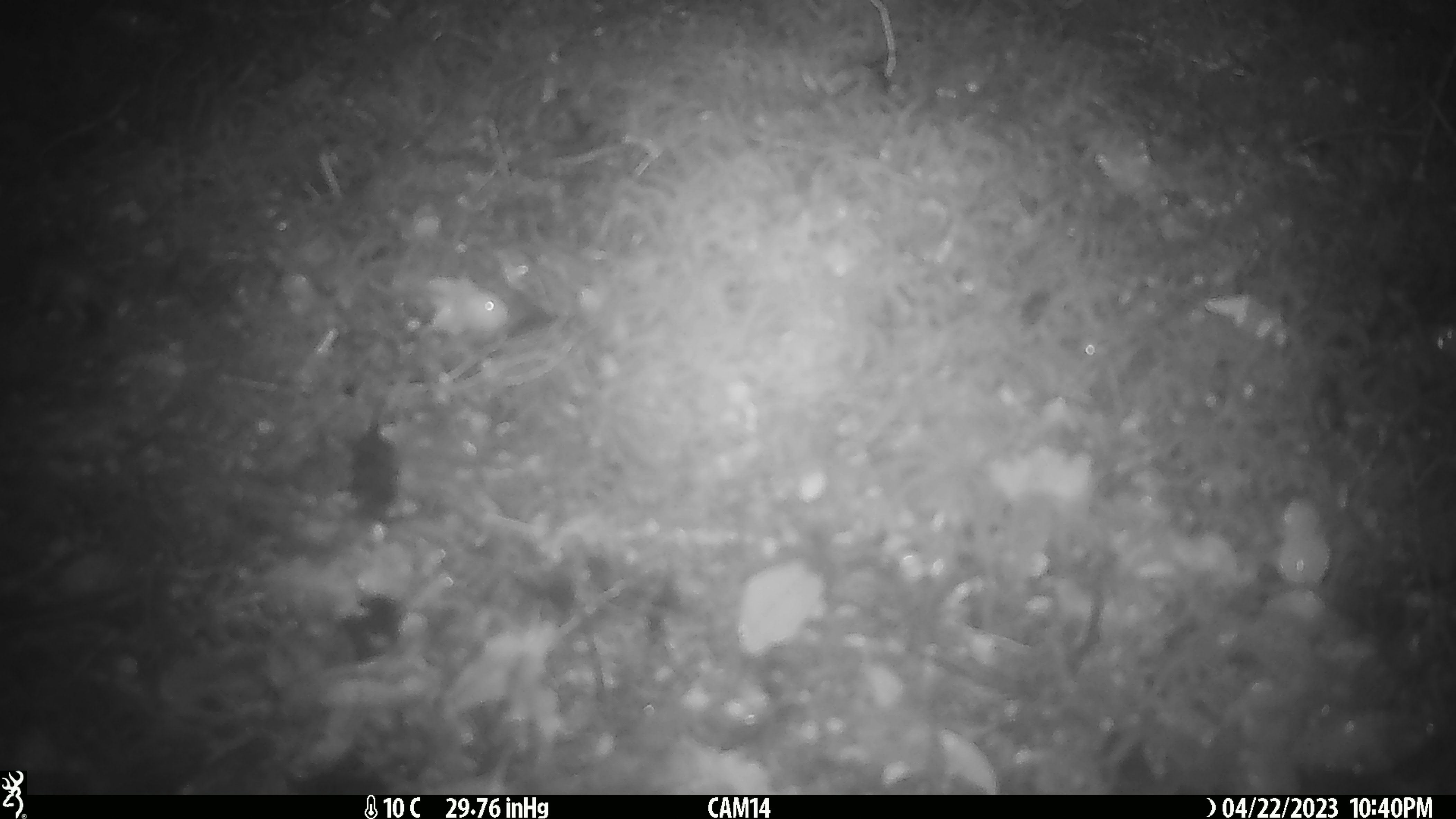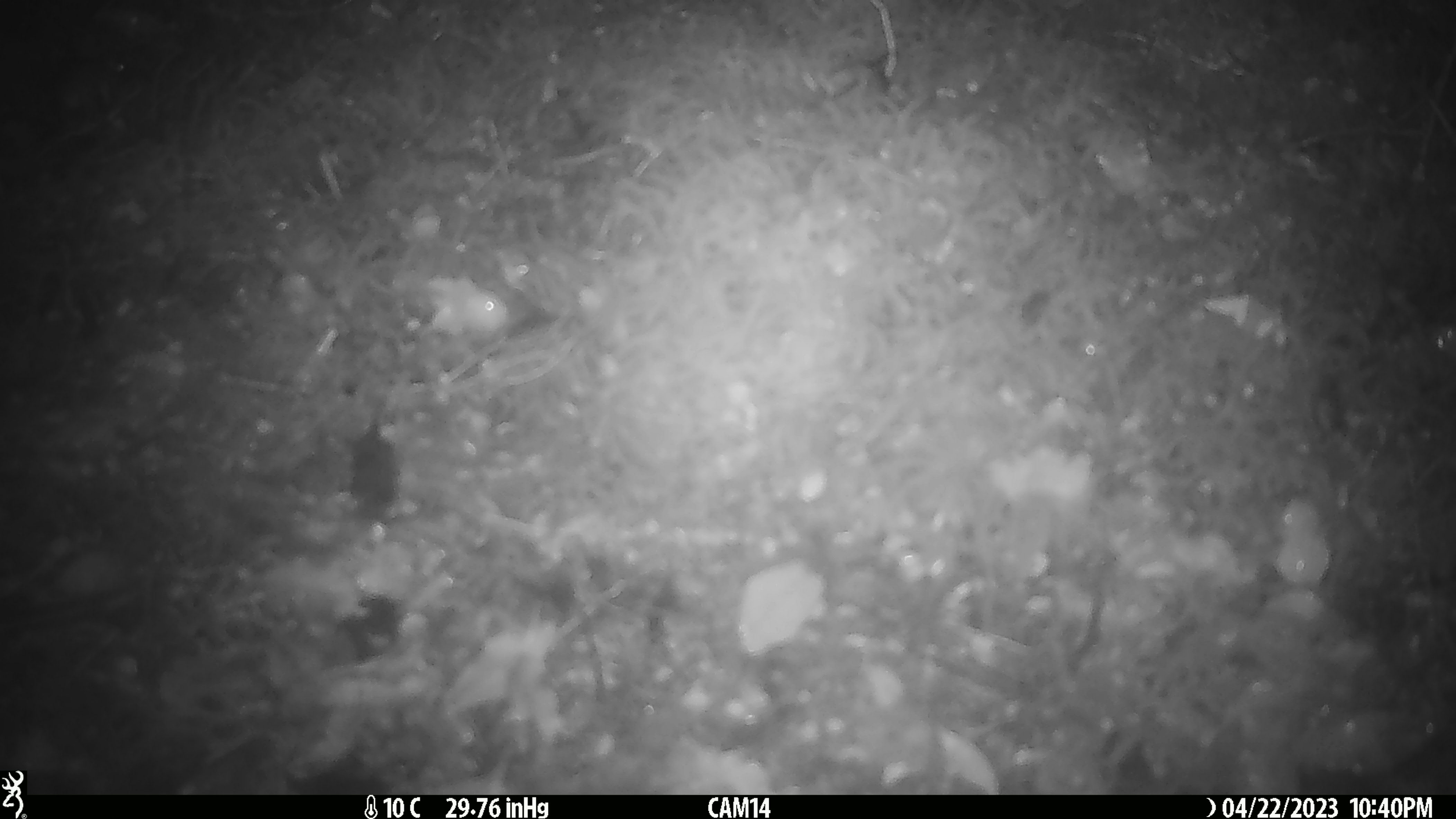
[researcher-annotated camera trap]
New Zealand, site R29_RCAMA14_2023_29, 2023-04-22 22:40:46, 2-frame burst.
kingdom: Animalia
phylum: Chordata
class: Mammalia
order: Rodentia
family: Muridae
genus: Mus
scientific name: Mus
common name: mouse